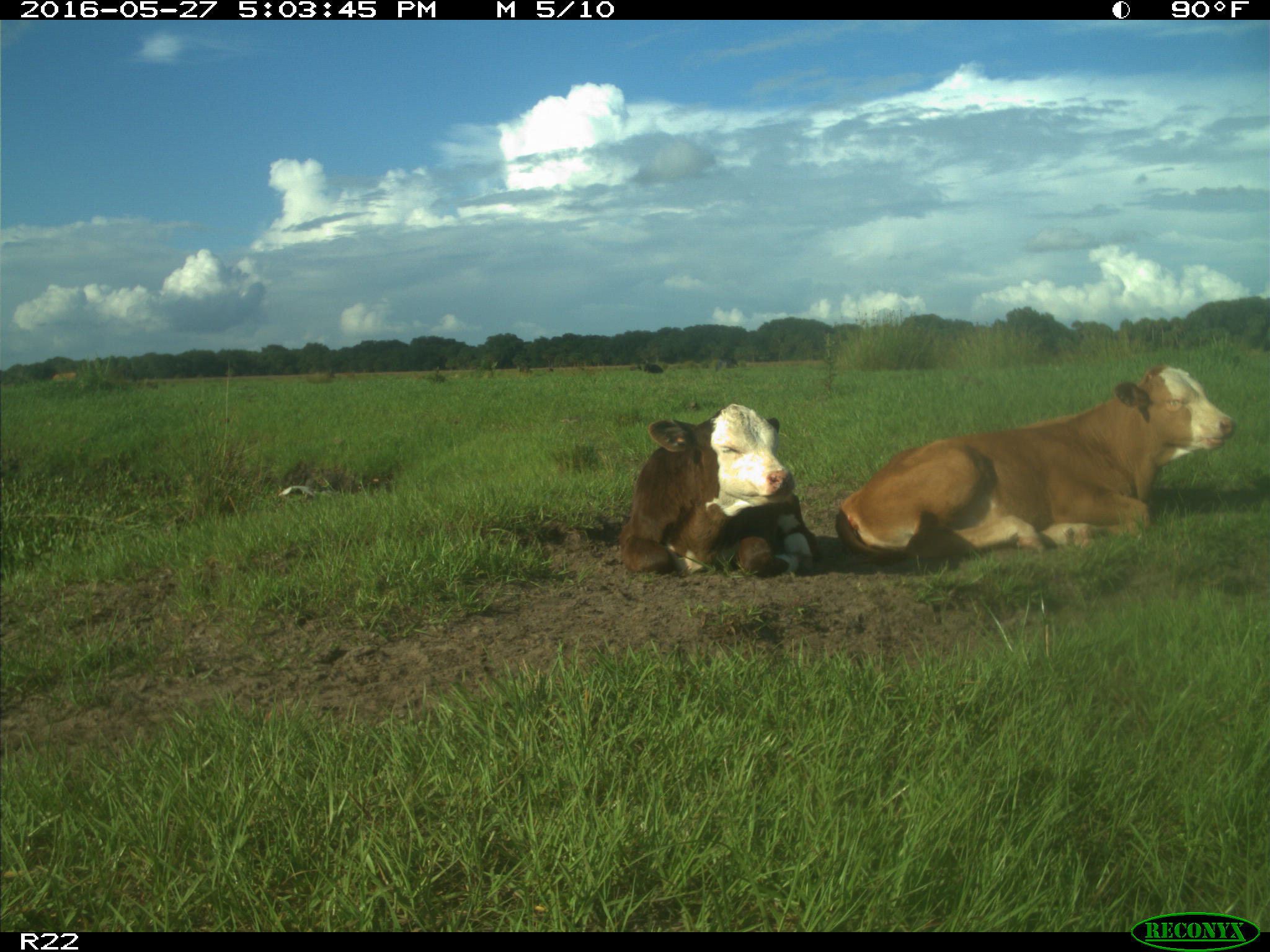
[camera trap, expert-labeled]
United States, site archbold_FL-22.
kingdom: Animalia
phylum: Chordata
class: Mammalia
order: Artiodactyla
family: Bovidae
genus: Bos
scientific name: Bos taurus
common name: domestic cow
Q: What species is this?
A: Bos taurus (domestic cow).